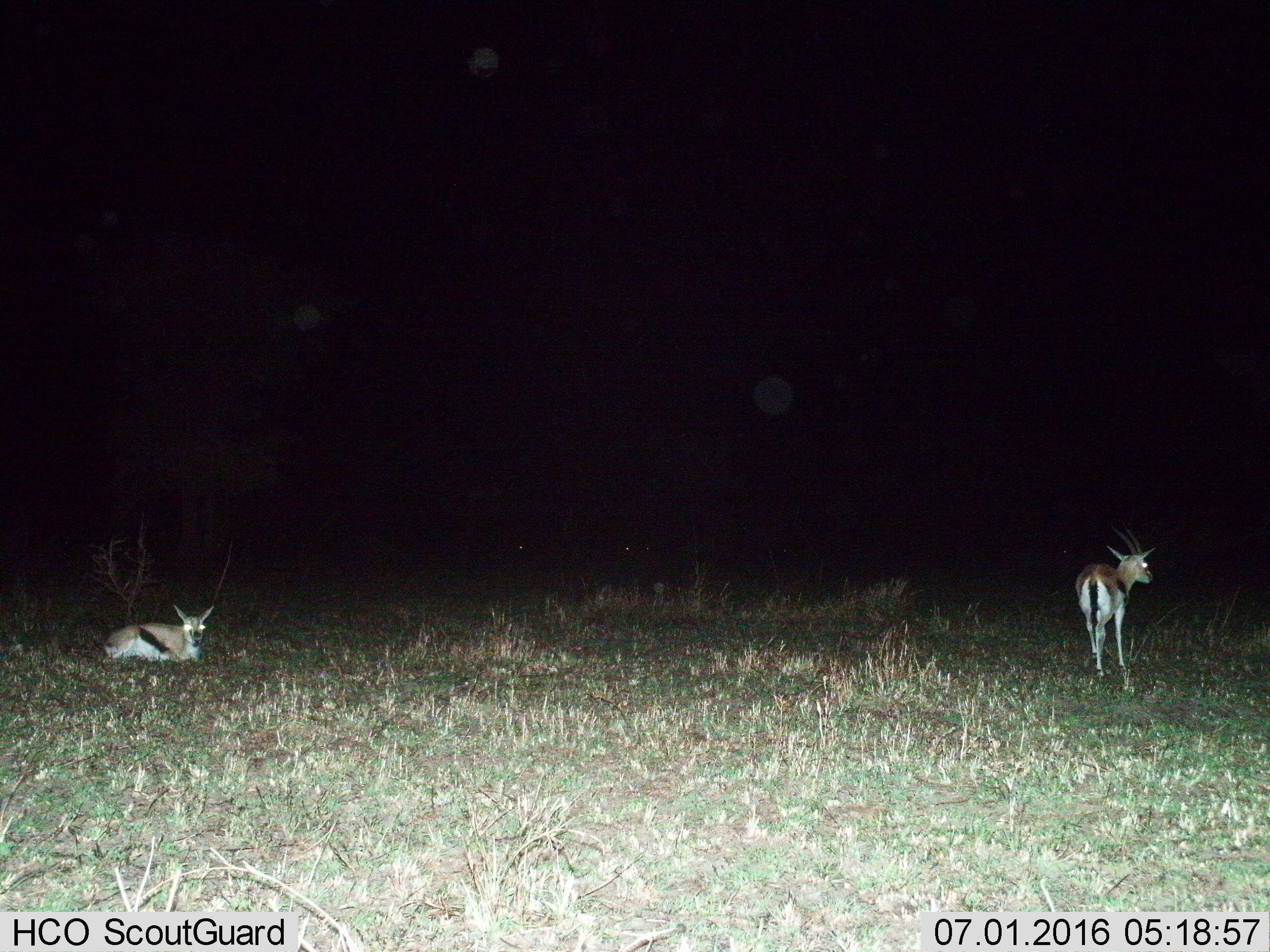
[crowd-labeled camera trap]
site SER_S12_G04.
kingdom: Animalia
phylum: Chordata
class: Mammalia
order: Artiodactyla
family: Bovidae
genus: Eudorcas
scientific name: Eudorcas thomsonii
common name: thomson's gazelle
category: gazellethomsons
Gazellethomsons (thomson's gazelle) (Eudorcas thomsonii), count 2. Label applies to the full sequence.